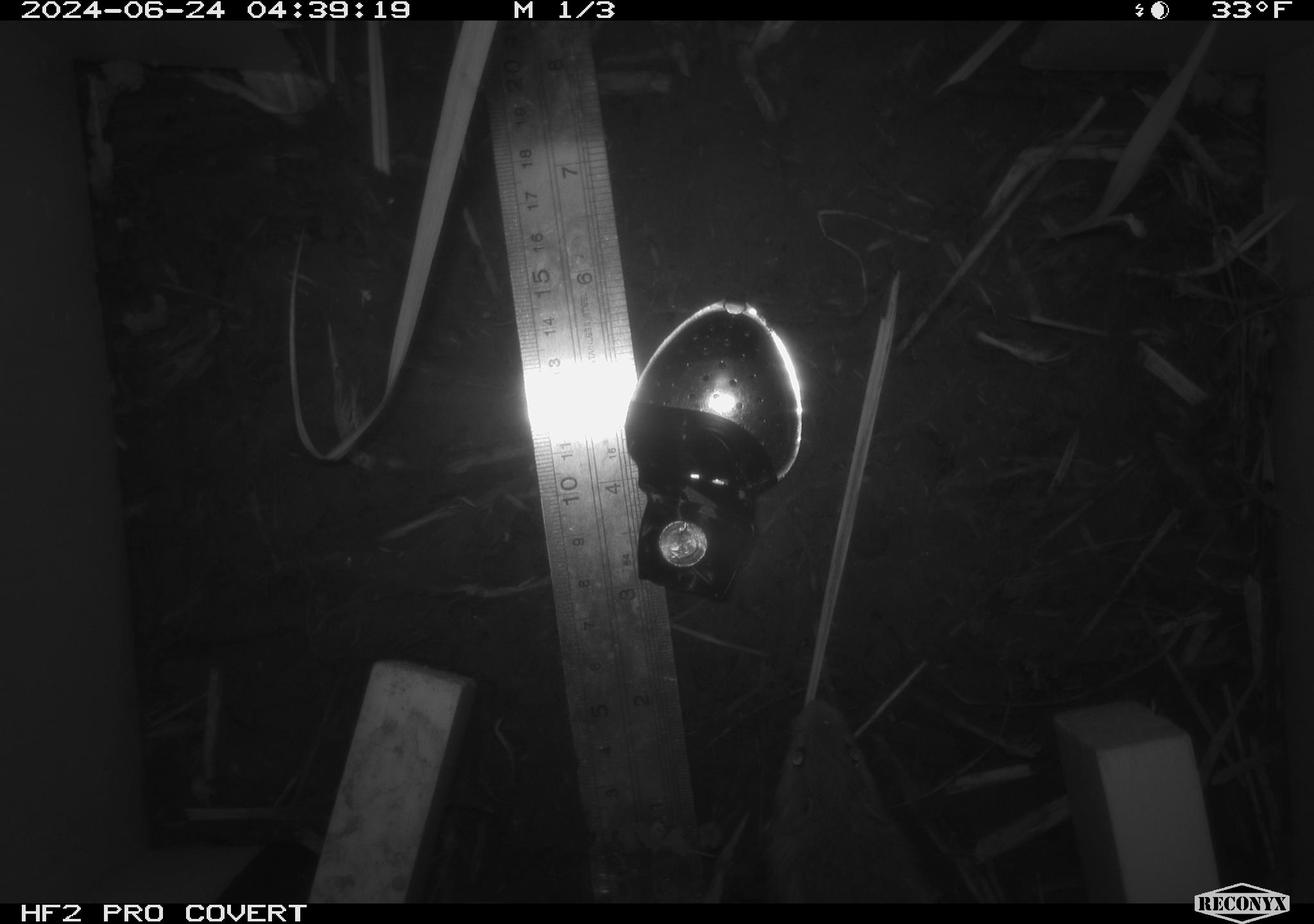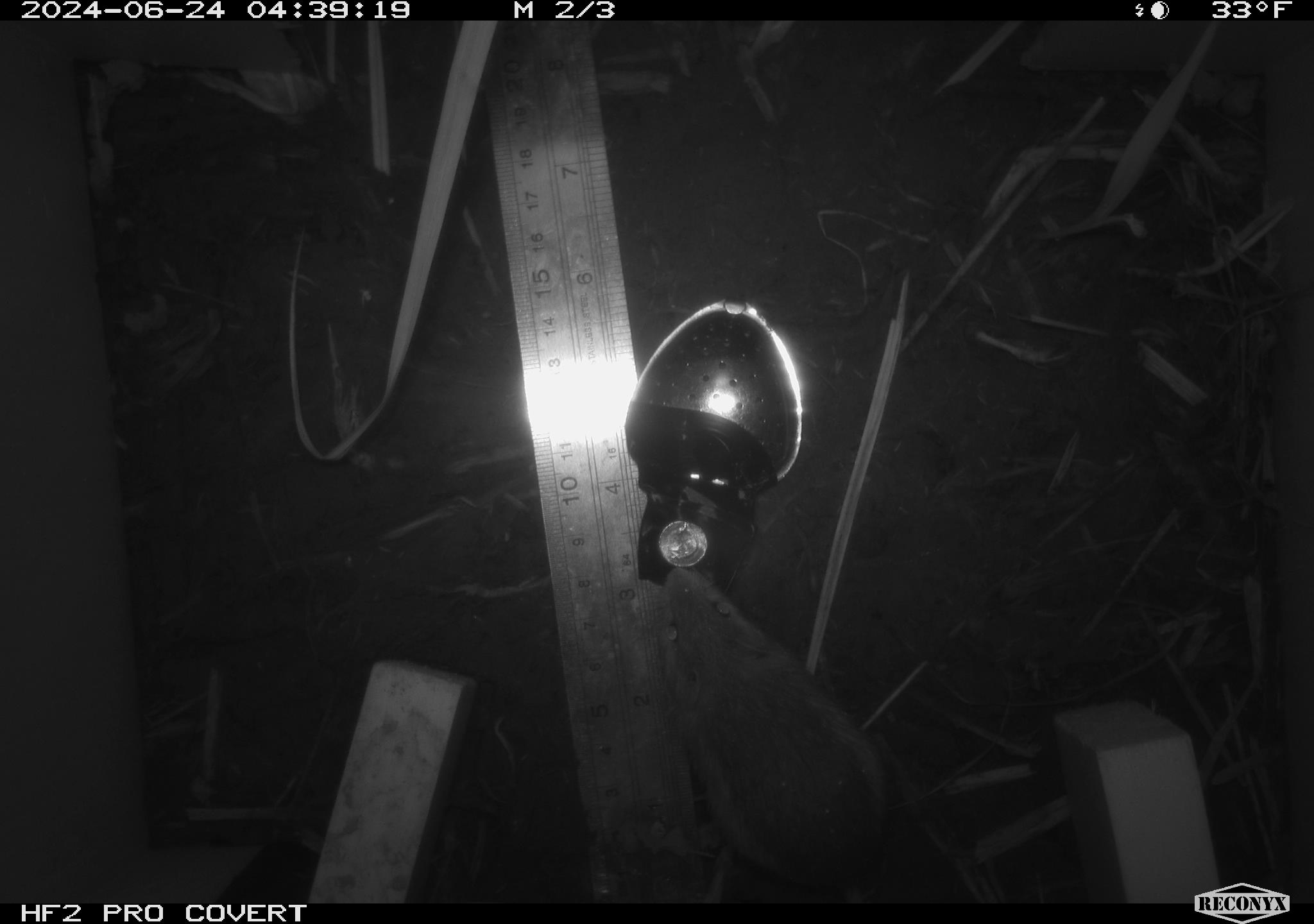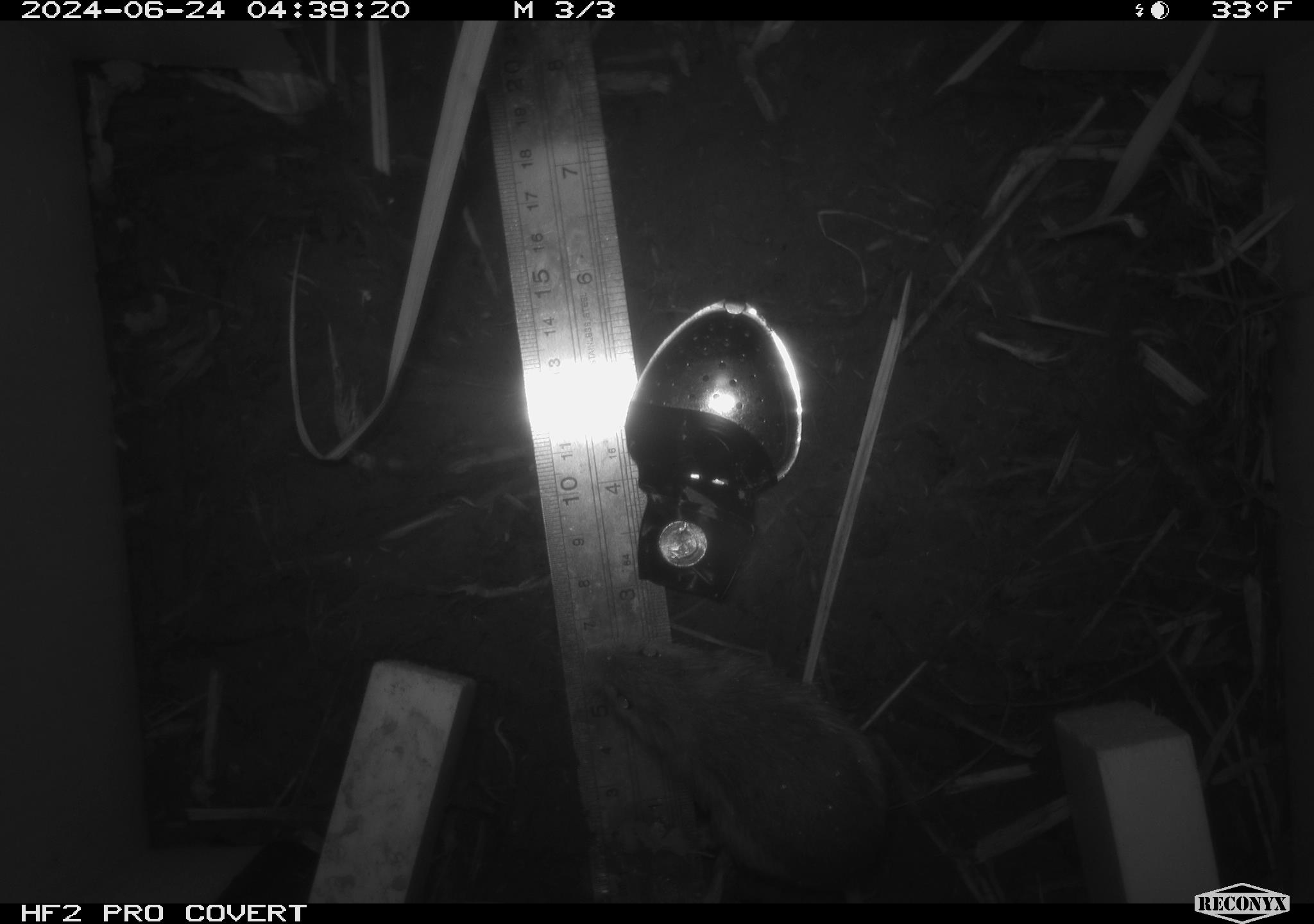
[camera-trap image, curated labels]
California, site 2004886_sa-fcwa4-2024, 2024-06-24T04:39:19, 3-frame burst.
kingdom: Animalia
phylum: Chordata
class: Mammalia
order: Rodentia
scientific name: Rodentia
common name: mouse species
Mouse species (Rodentia).